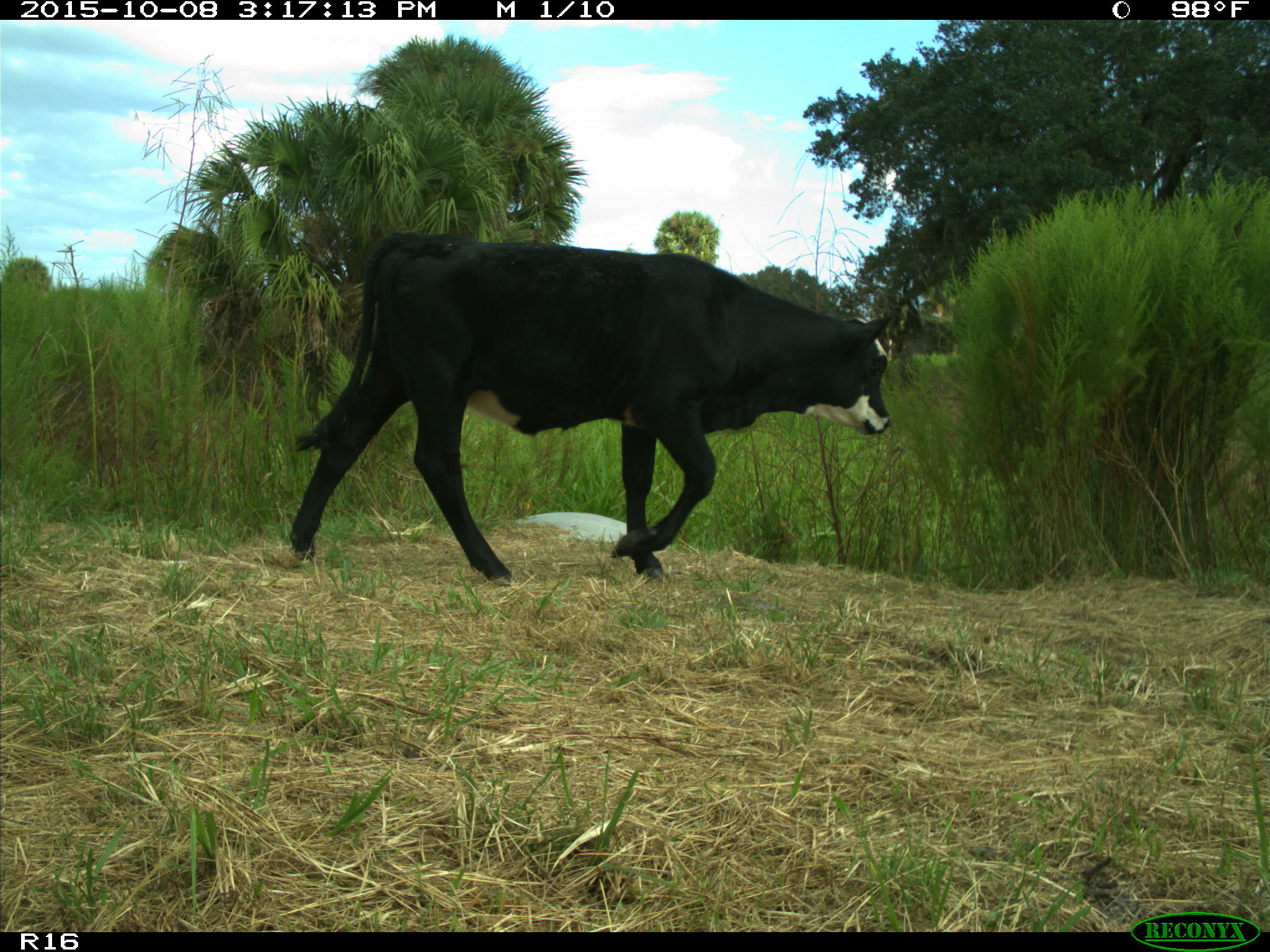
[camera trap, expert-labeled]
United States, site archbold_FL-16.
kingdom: Animalia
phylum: Chordata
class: Mammalia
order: Artiodactyla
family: Bovidae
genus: Bos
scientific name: Bos taurus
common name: domestic cow